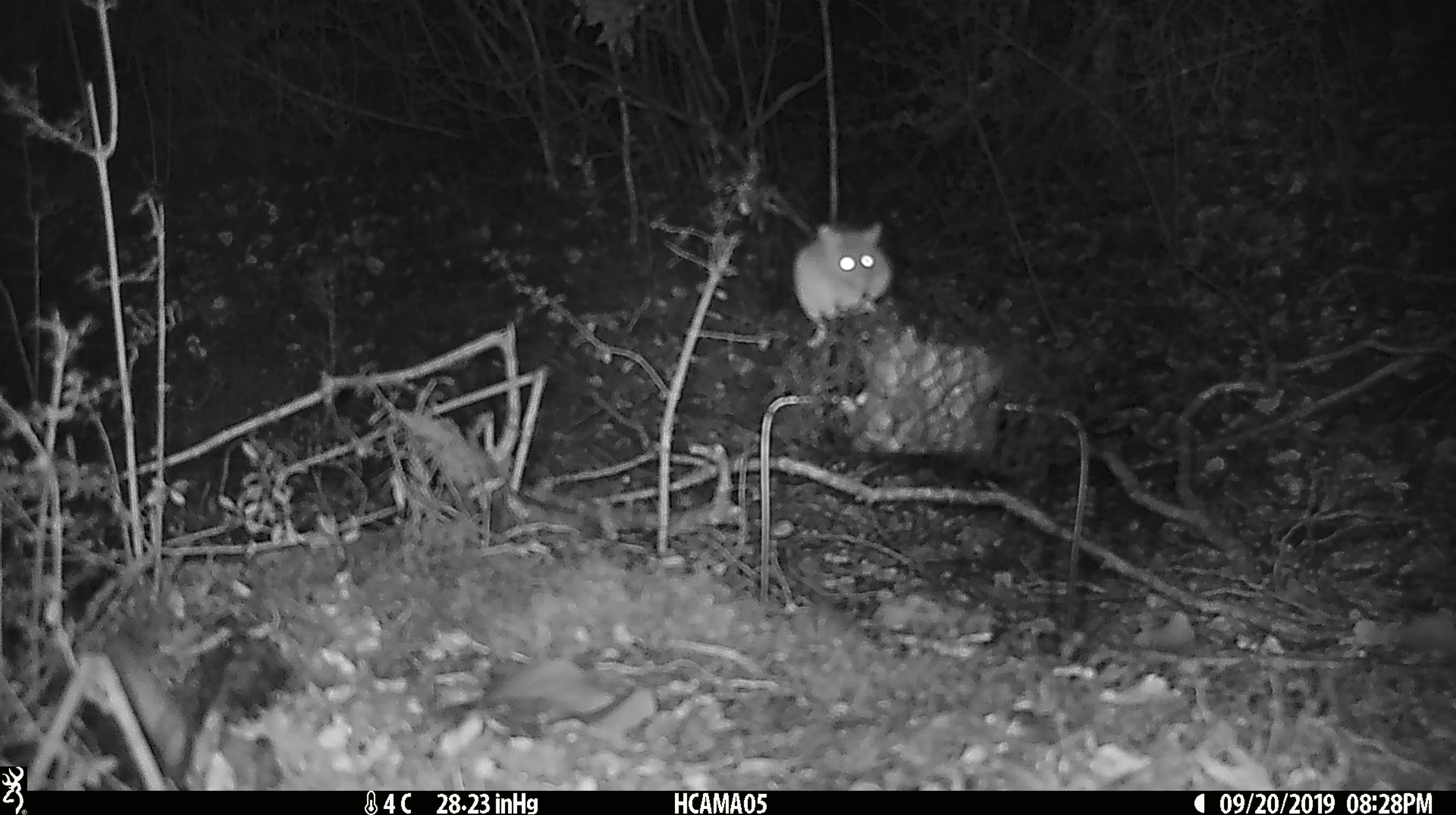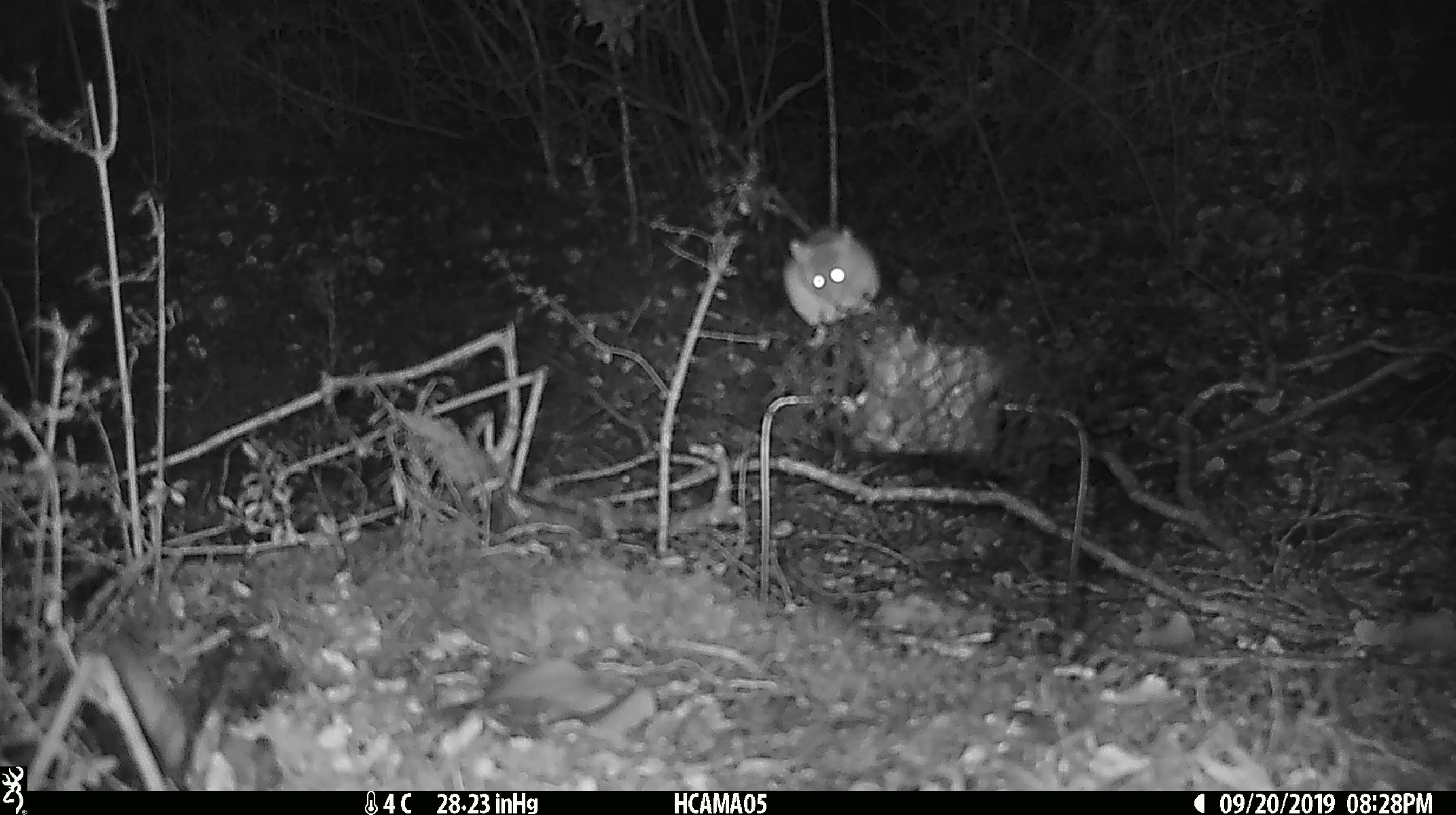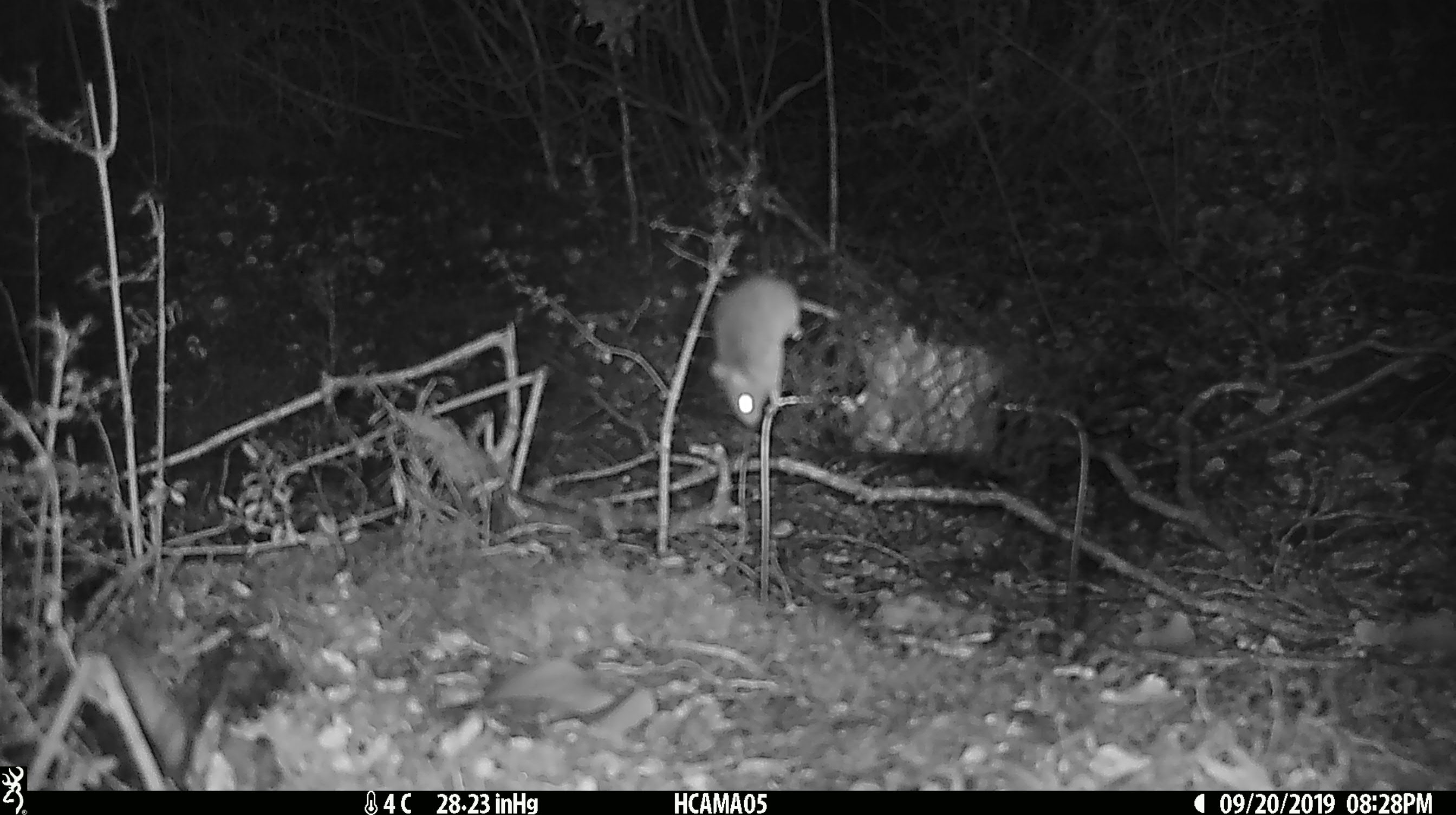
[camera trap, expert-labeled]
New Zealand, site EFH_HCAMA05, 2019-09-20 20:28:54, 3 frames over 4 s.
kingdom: Animalia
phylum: Chordata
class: Mammalia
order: Rodentia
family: Muridae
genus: Rattus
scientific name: Rattus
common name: rat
Rat (Rattus).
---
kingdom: Animalia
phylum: Chordata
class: Mammalia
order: Rodentia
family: Muridae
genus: Mus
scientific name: Mus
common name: mouse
Mouse (Mus).